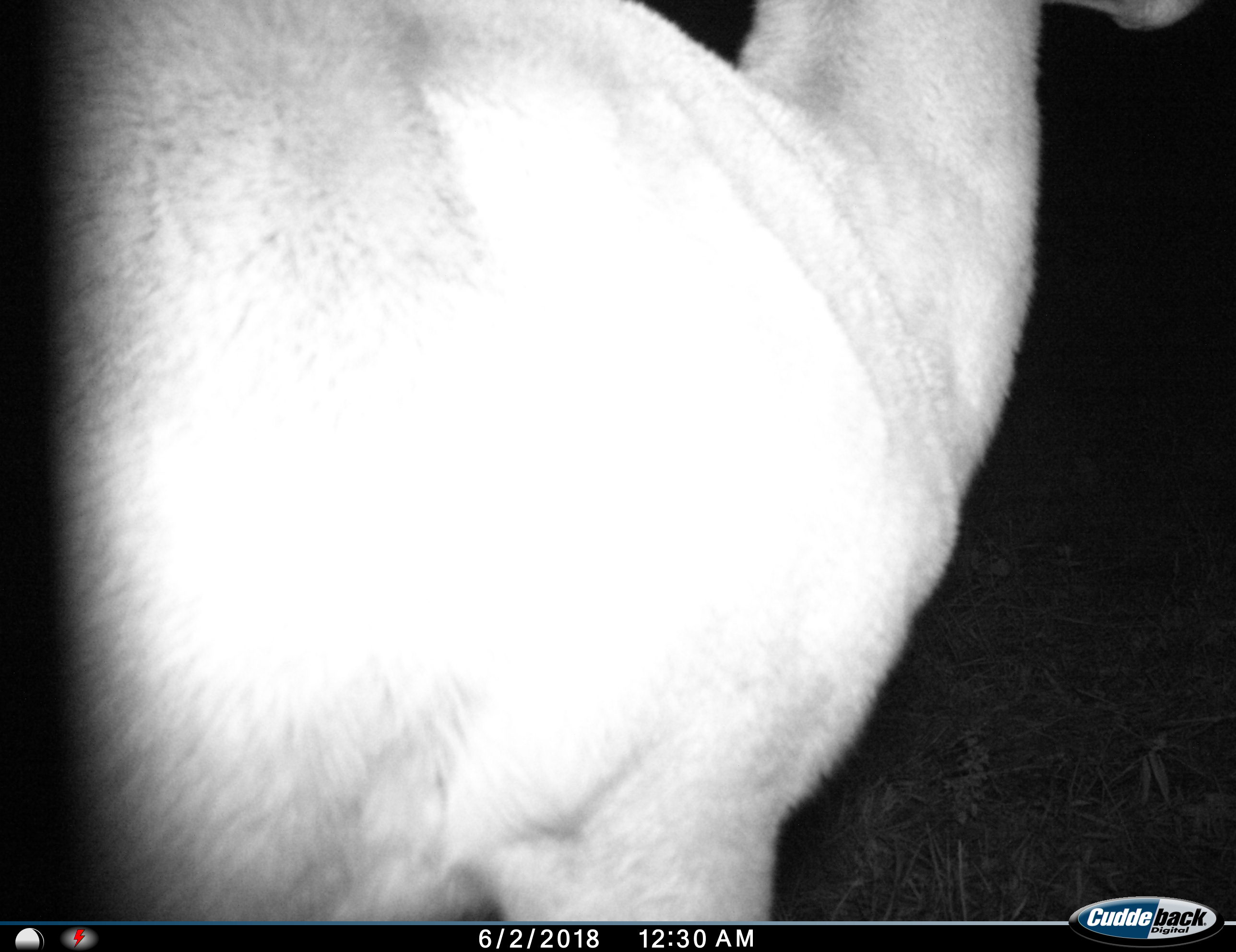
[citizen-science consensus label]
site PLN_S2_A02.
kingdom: Animalia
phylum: Chordata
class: Mammalia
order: Artiodactyla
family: Bovidae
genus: Aepyceros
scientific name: Aepyceros melampus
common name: impala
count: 1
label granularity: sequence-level